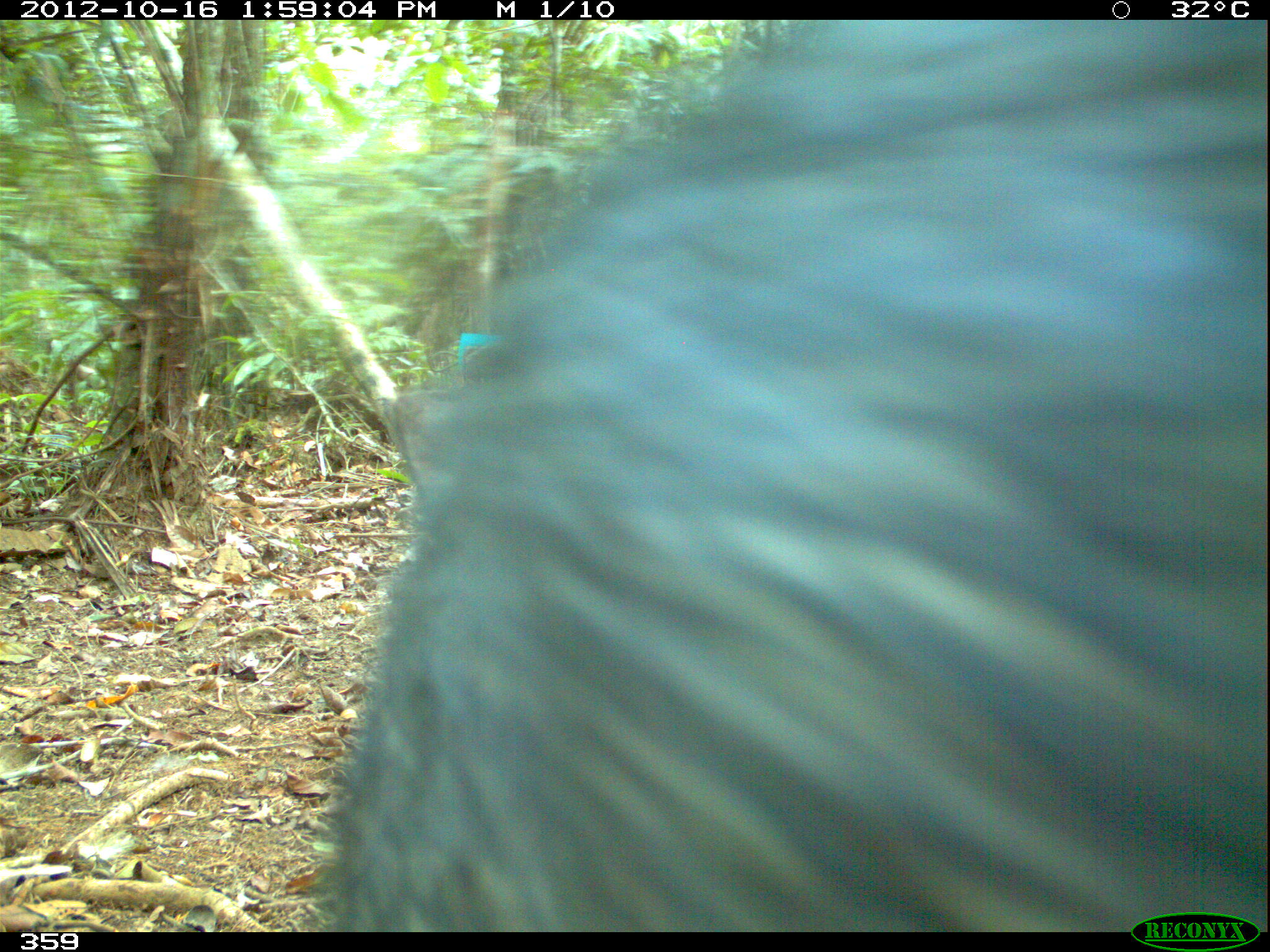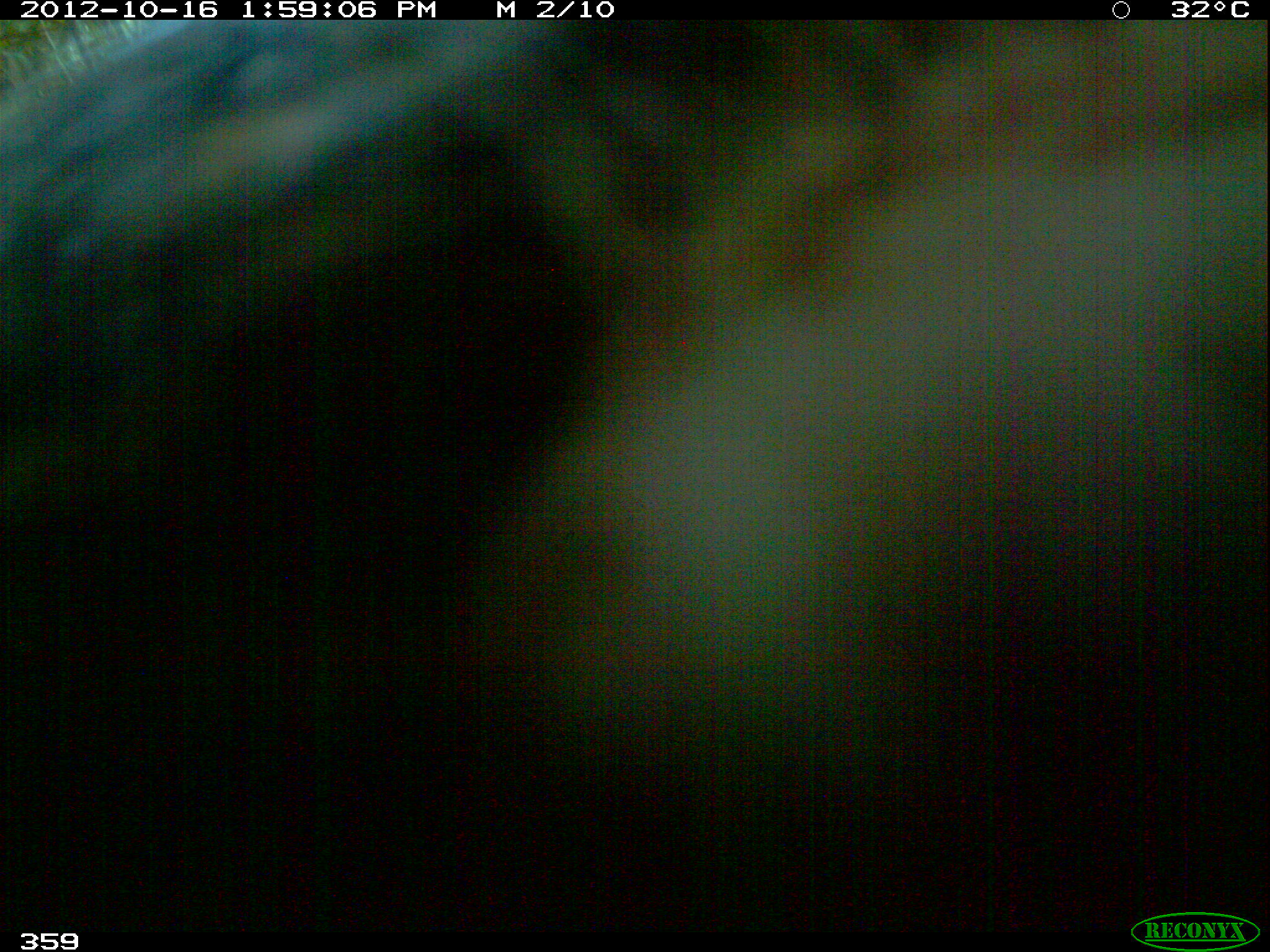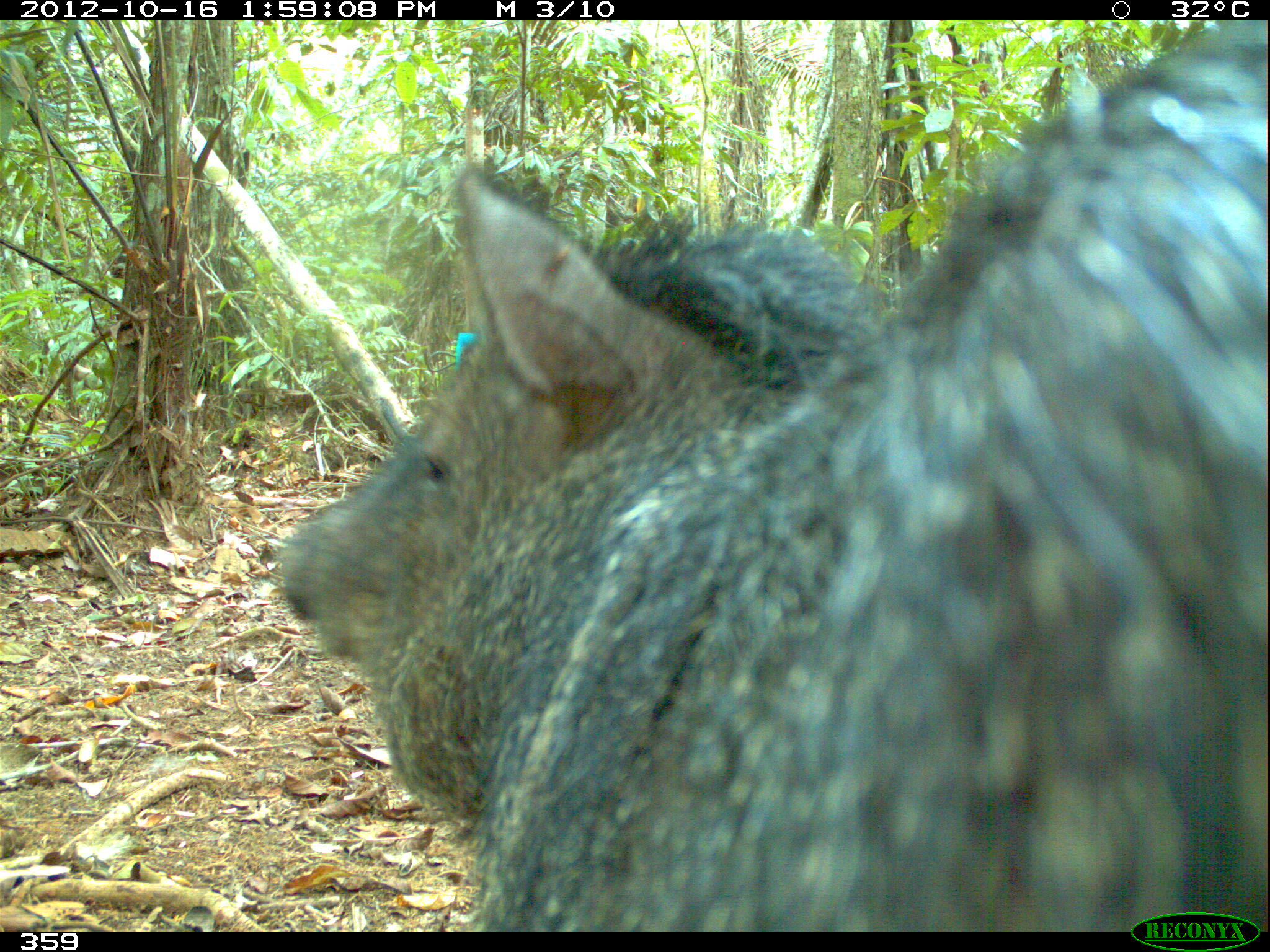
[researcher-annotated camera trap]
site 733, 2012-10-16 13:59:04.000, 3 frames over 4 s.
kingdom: Animalia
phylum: Chordata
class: Mammalia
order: Artiodactyla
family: Tayassuidae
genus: Pecari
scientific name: Pecari tajacu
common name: collared peccary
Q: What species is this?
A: Pecari tajacu (collared peccary).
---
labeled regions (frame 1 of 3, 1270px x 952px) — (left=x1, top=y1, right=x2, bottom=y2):
pecari tajacu: (left=312, top=21, right=1270, bottom=931)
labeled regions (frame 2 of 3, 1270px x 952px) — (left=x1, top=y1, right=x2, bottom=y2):
pecari tajacu: (left=0, top=20, right=1270, bottom=931)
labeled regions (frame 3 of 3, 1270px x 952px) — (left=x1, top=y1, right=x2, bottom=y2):
pecari tajacu: (left=271, top=15, right=1270, bottom=931)